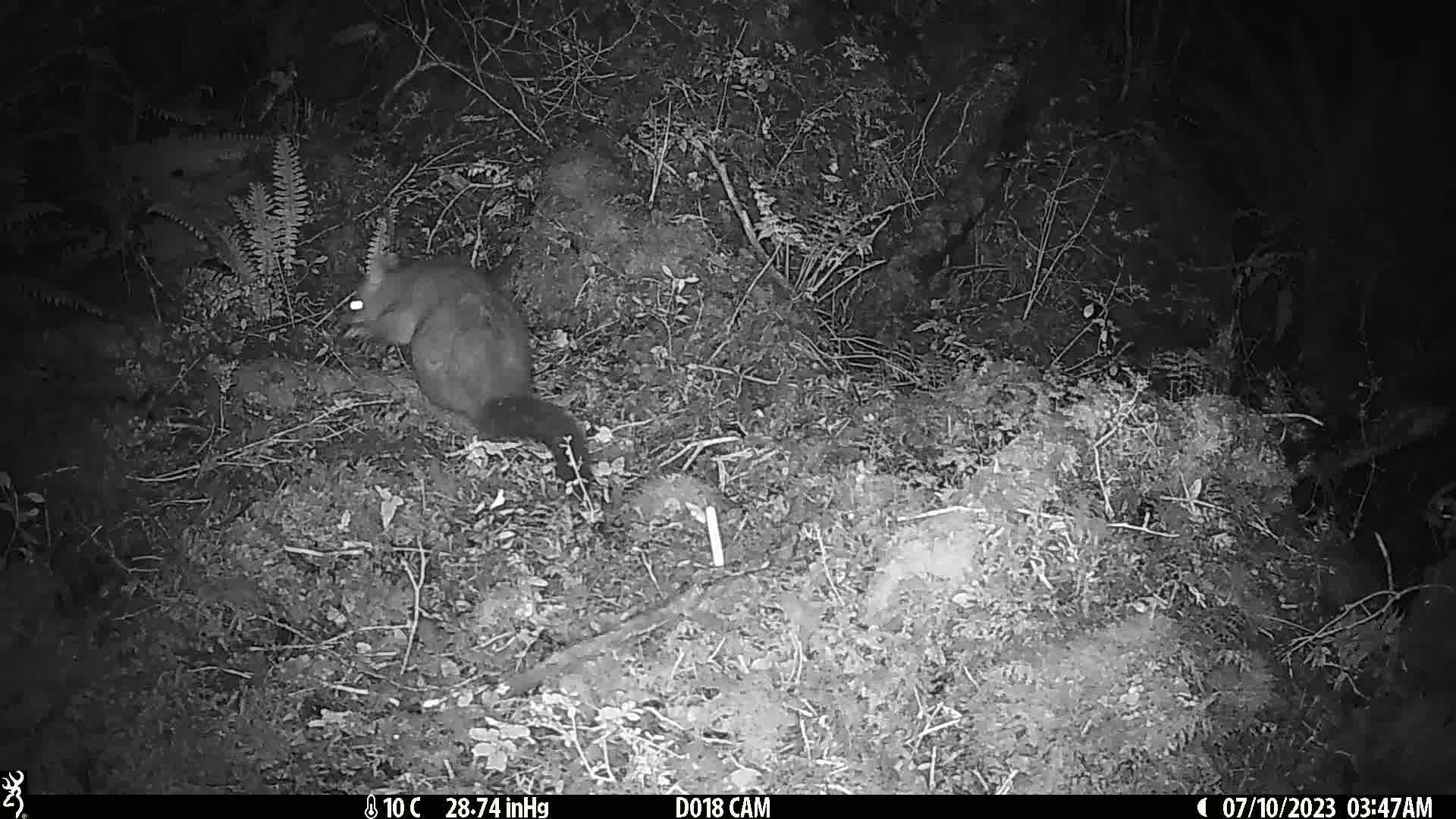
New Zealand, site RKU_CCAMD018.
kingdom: Animalia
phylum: Chordata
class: Mammalia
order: Diprotodontia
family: Phalangeridae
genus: Trichosurus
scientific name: Trichosurus vulpecula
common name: common brushtail possum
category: possum